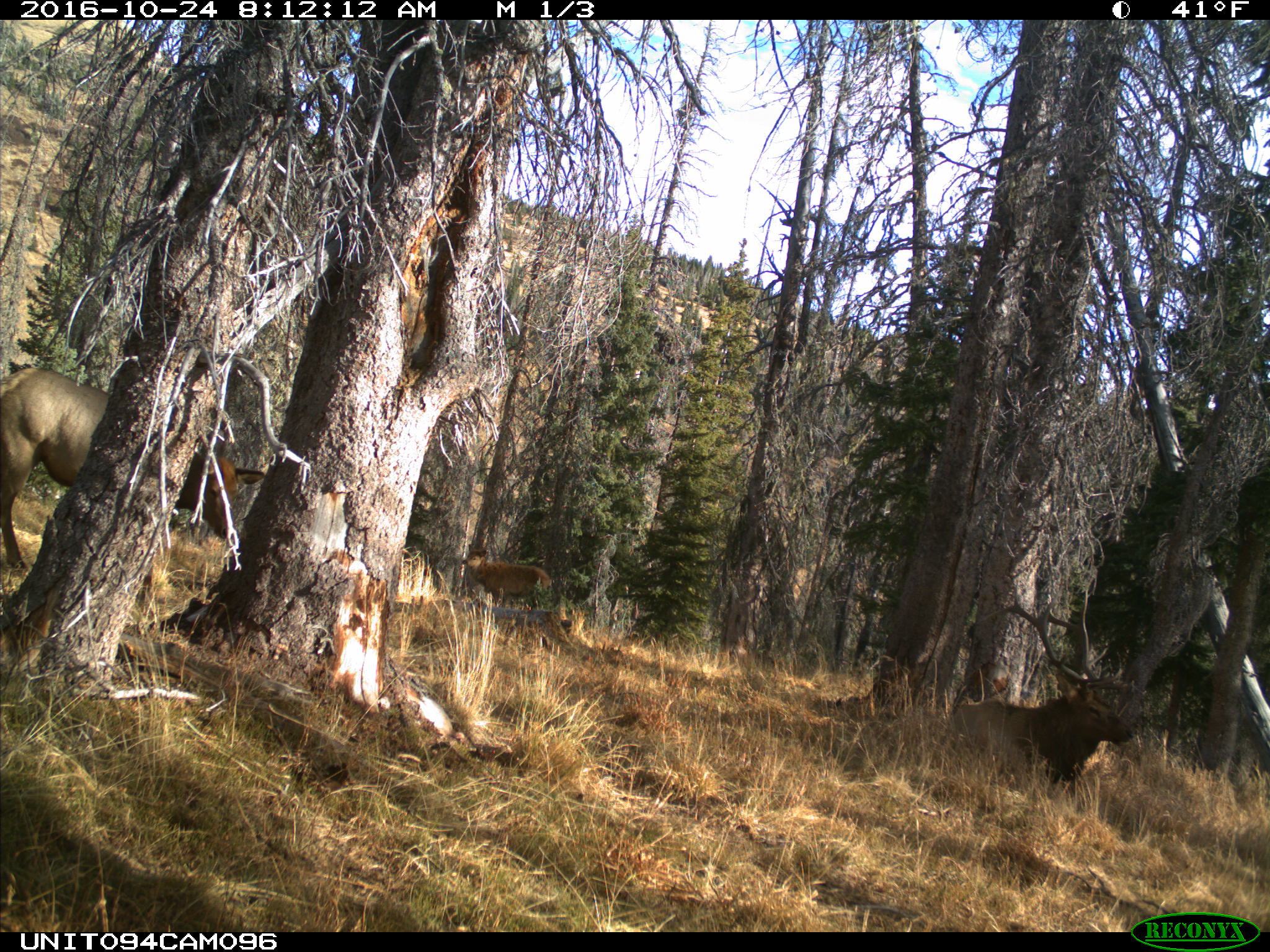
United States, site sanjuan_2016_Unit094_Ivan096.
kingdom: Animalia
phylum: Chordata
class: Mammalia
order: Artiodactyla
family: Cervidae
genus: Cervus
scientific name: Cervus elaphus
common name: red deer